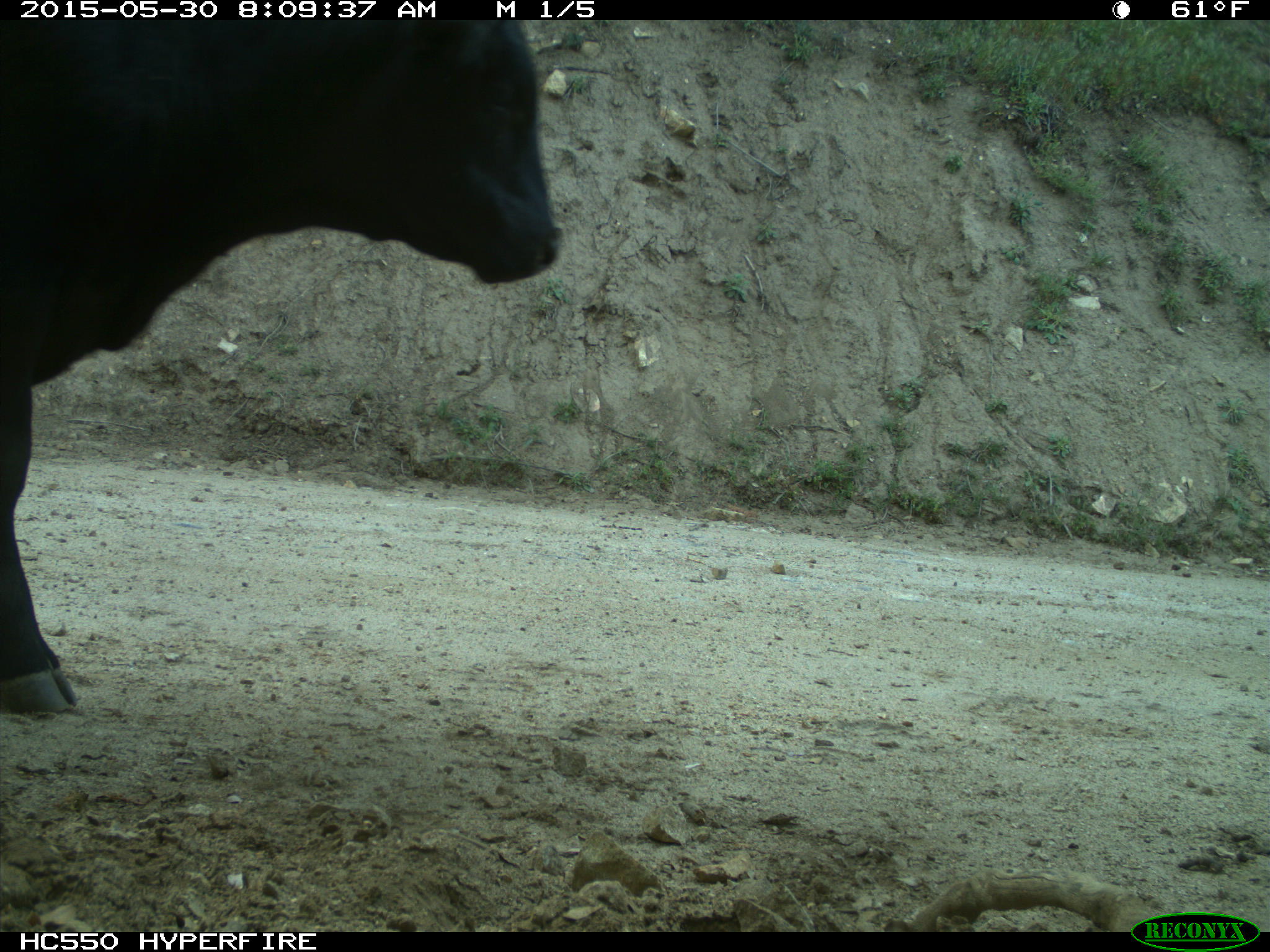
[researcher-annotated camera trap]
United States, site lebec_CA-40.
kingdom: Animalia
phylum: Chordata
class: Mammalia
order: Artiodactyla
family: Bovidae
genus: Bos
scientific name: Bos taurus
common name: domestic cow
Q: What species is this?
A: Bos taurus (domestic cow).